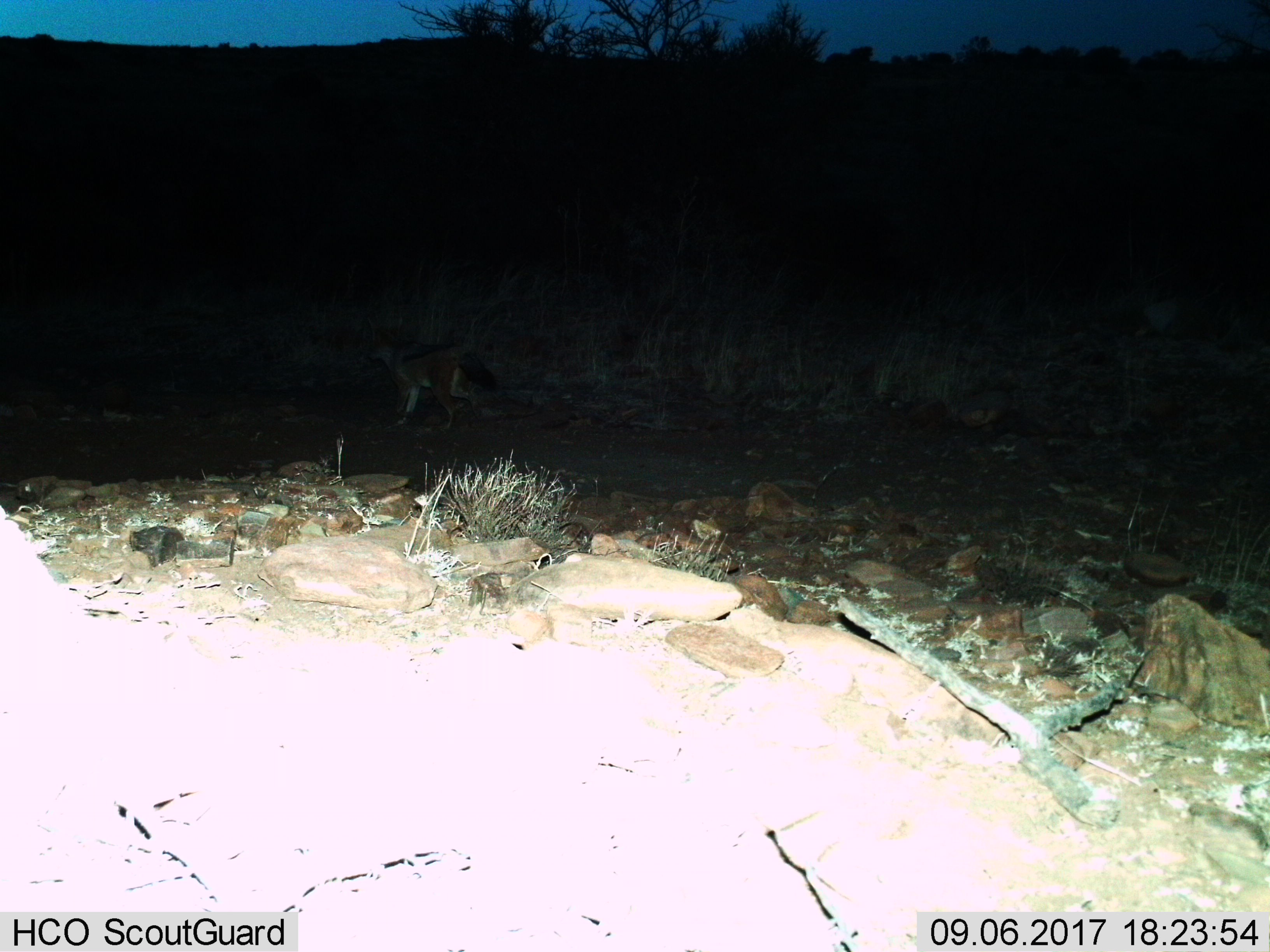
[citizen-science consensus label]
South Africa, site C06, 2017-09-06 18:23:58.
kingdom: Animalia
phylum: Chordata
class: Mammalia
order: Carnivora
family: Canidae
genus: Lupulella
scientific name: Lupulella mesomelas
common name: black-backed jackal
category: jackalblackbacked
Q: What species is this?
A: Jackalblackbacked (black-backed jackal) (Lupulella mesomelas).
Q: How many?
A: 1.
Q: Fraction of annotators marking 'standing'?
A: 50%.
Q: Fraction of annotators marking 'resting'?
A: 0%.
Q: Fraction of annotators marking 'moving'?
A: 83%.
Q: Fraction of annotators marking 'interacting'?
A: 0%.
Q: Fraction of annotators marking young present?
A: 0%.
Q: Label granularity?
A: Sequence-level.